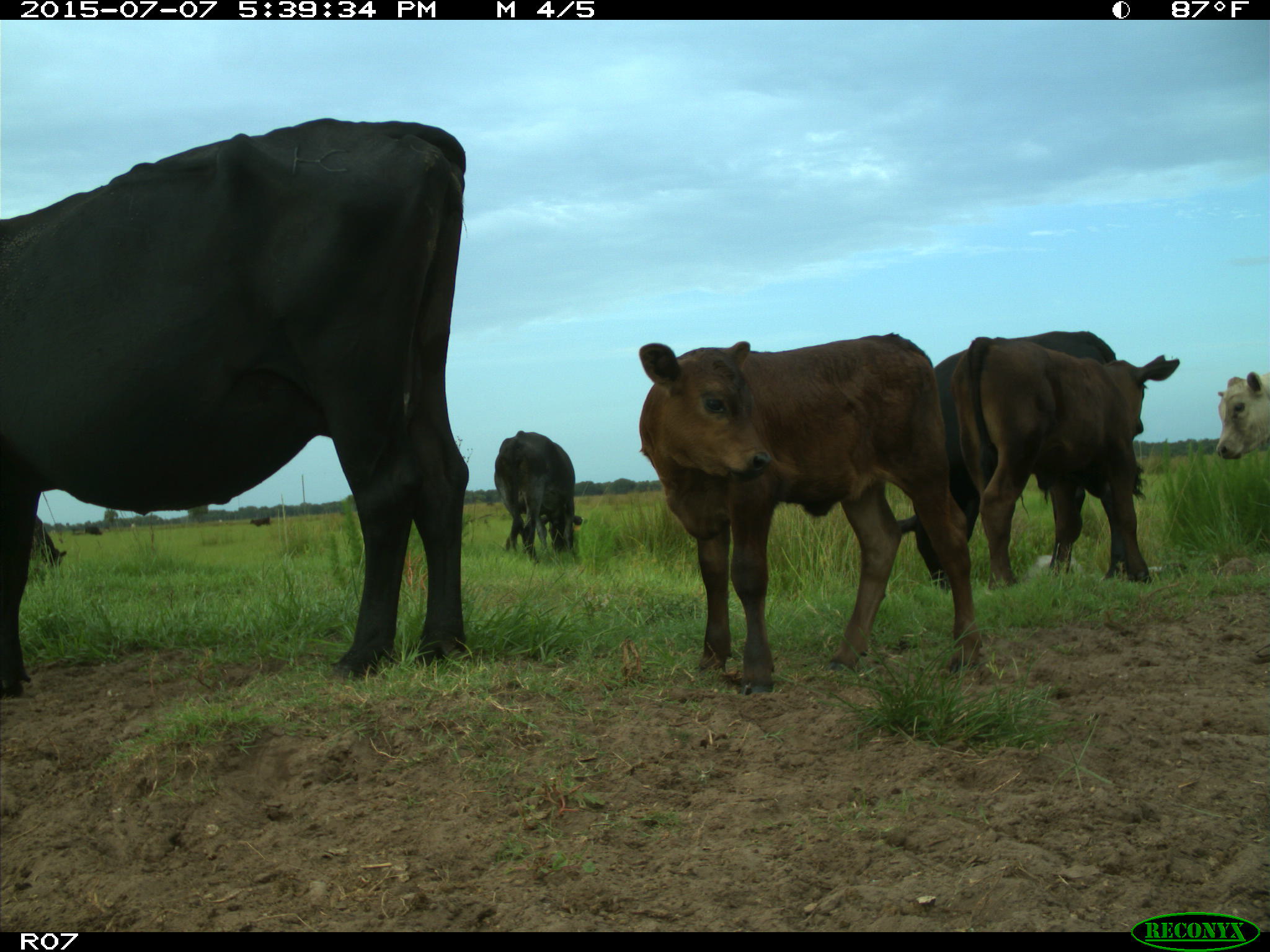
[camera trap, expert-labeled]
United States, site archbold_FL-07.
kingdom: Animalia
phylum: Chordata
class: Mammalia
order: Artiodactyla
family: Bovidae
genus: Bos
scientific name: Bos taurus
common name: domestic cow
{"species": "Bos taurus (domestic cow)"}